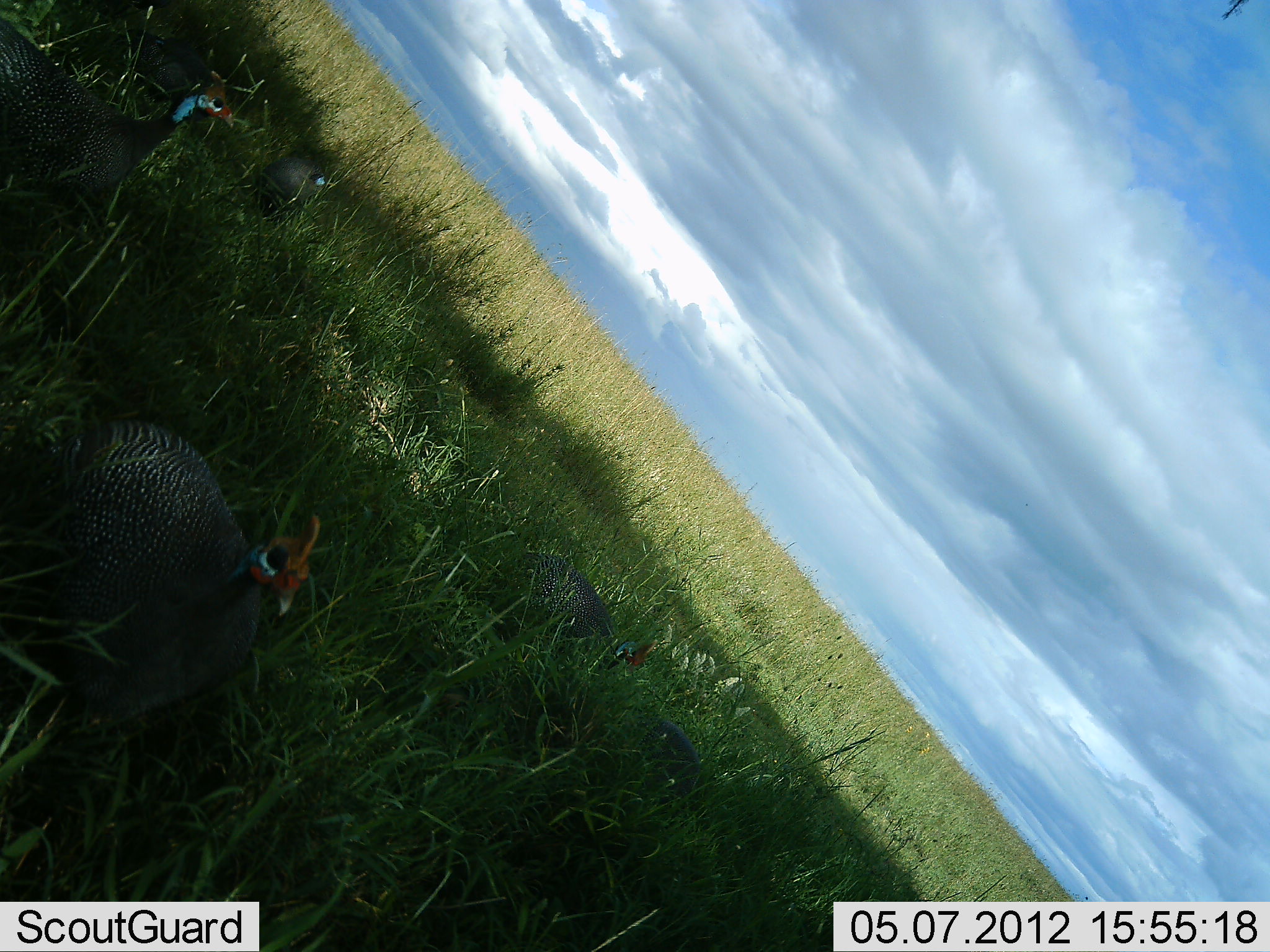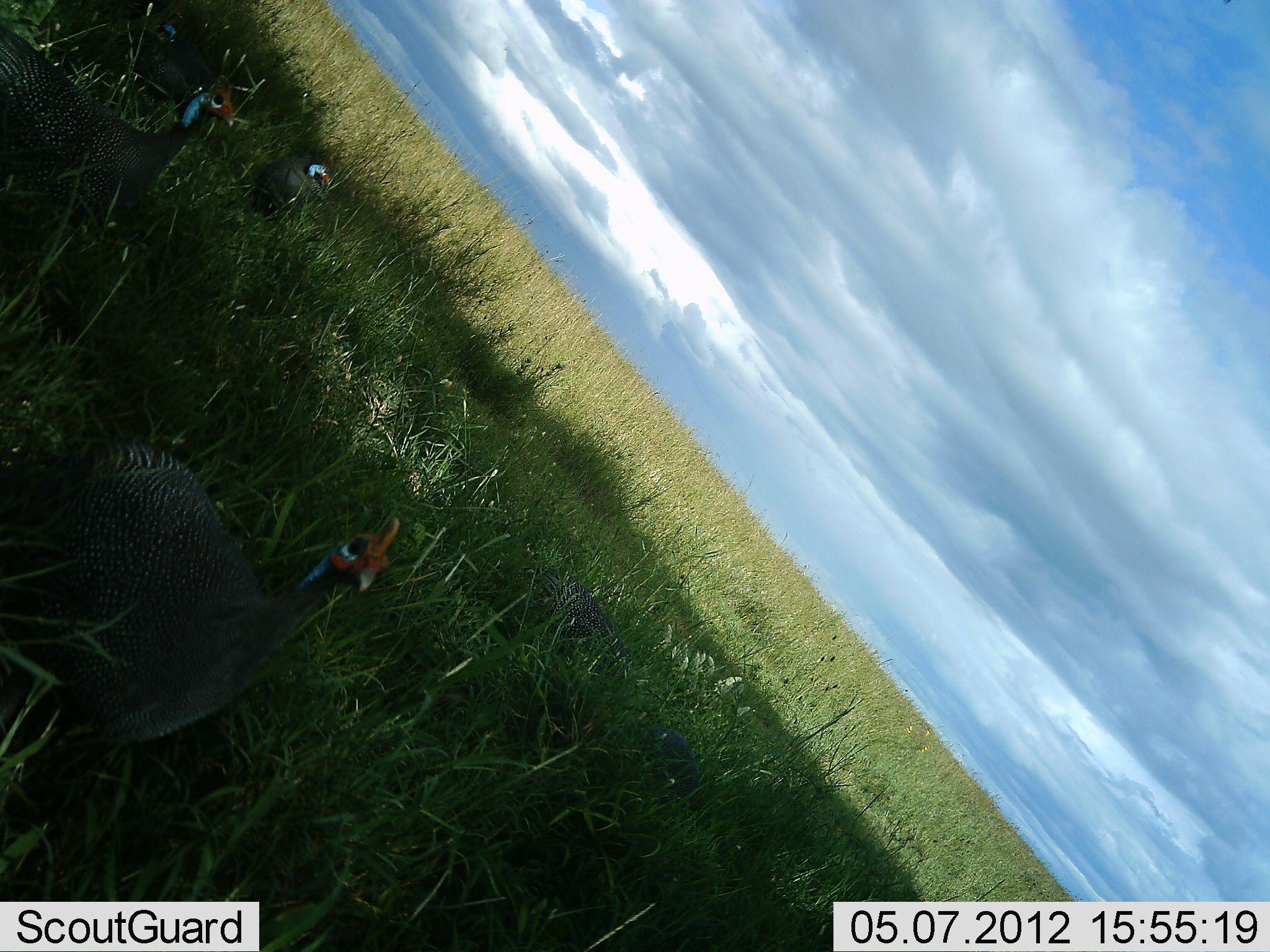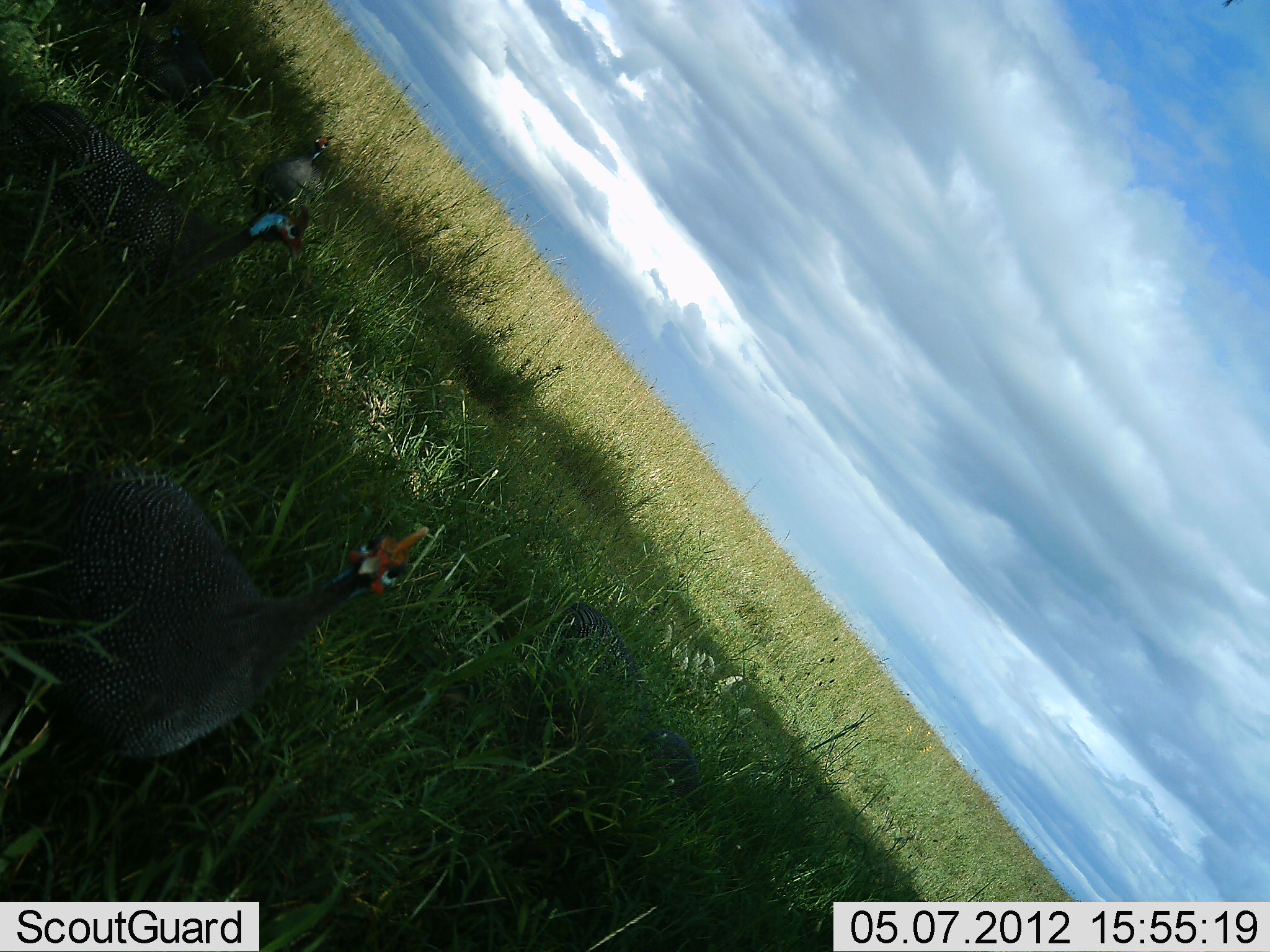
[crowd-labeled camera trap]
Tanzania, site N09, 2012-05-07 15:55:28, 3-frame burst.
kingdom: Animalia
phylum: Chordata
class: Aves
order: Galliformes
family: Numididae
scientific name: Numididae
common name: guinea fowl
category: guineafowl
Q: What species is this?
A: Guineafowl (guinea fowl) (Numididae).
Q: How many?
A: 5.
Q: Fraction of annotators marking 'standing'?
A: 56%.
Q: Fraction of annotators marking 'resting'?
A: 0%.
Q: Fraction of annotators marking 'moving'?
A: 60%.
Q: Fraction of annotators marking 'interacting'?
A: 0%.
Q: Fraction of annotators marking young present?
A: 0%.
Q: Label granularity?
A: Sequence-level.